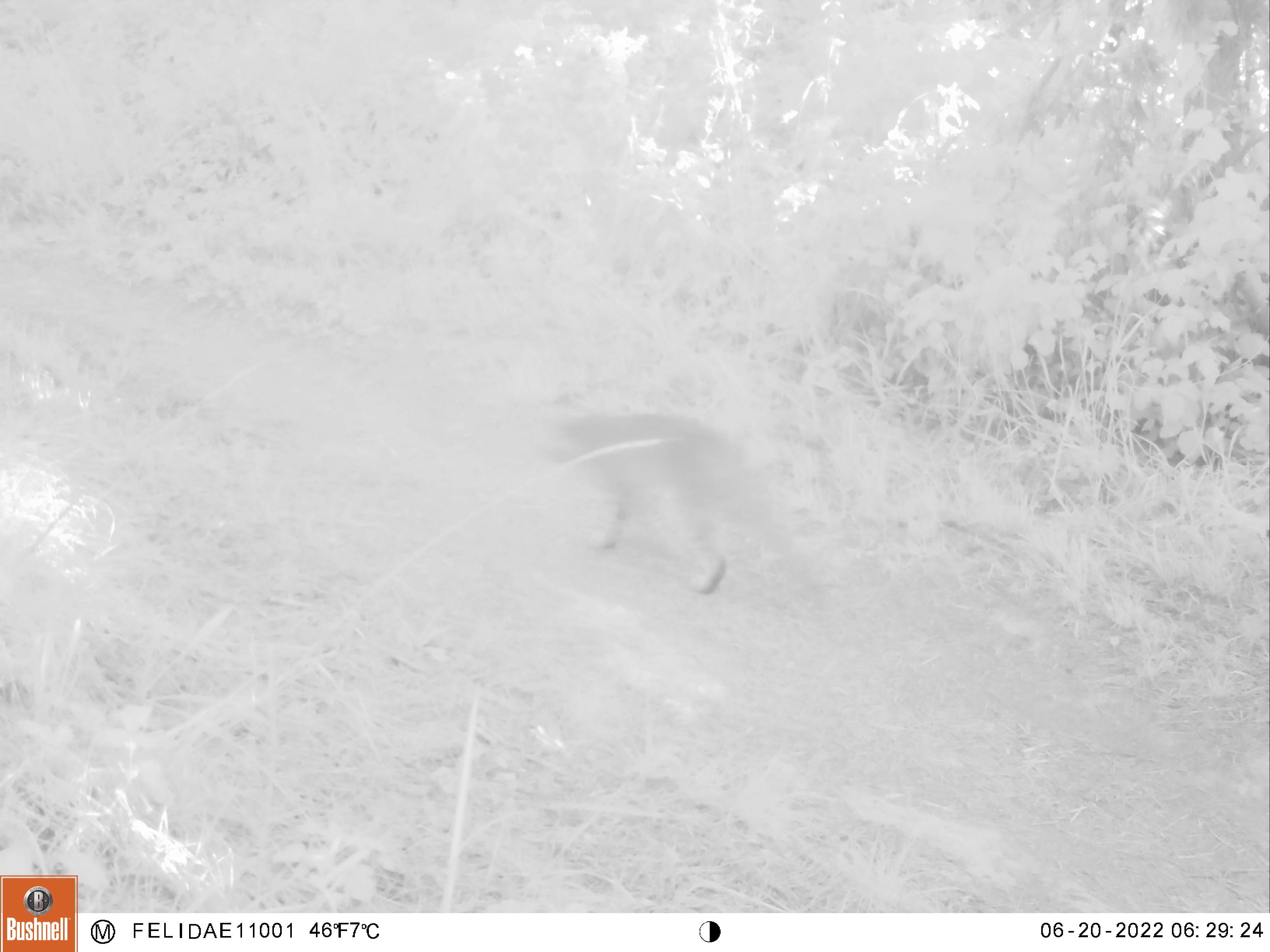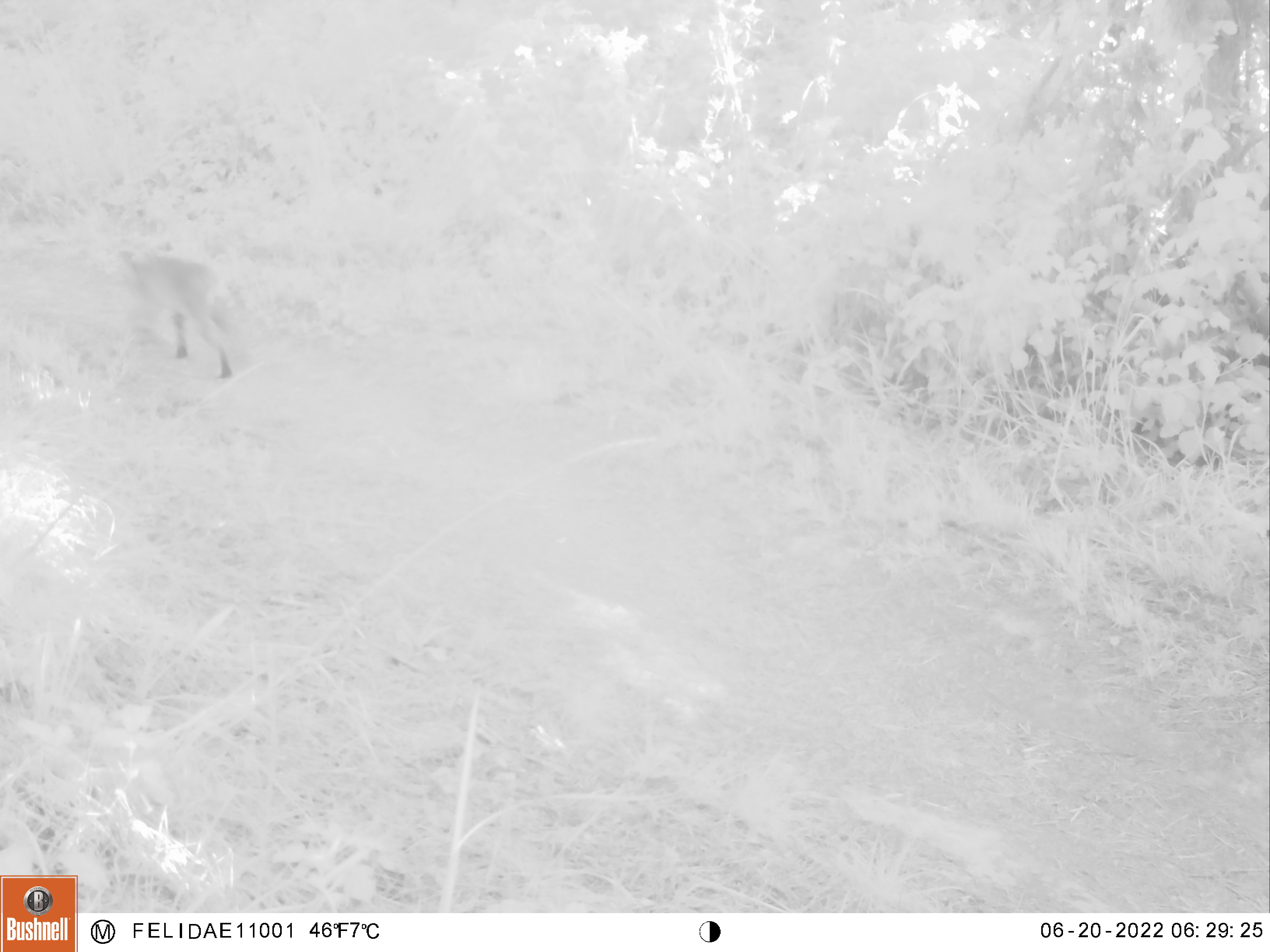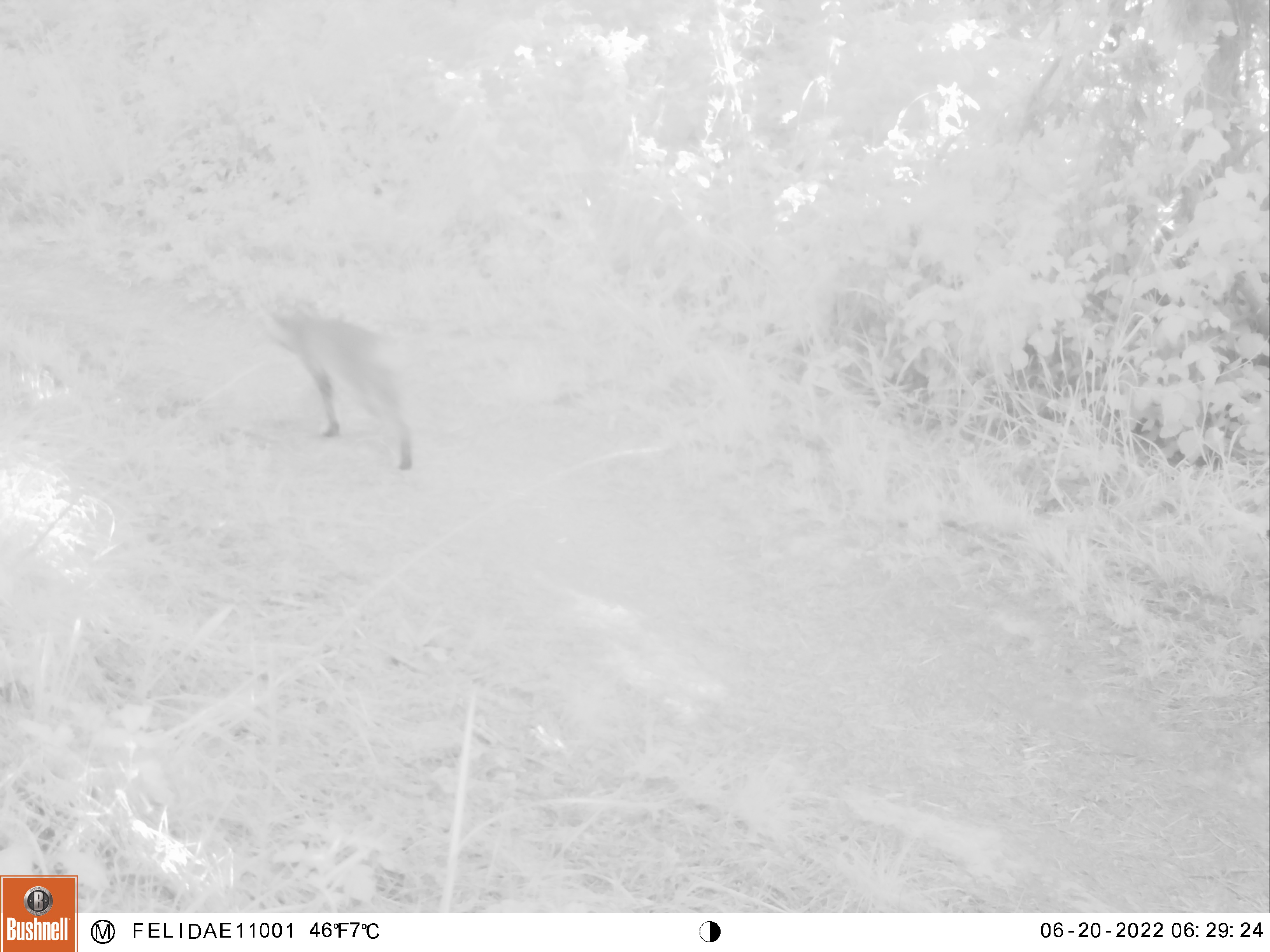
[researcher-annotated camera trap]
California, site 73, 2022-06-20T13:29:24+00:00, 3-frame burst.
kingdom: Animalia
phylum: Chordata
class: Mammalia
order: Carnivora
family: Felidae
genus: Lynx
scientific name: Lynx rufus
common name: bobcat